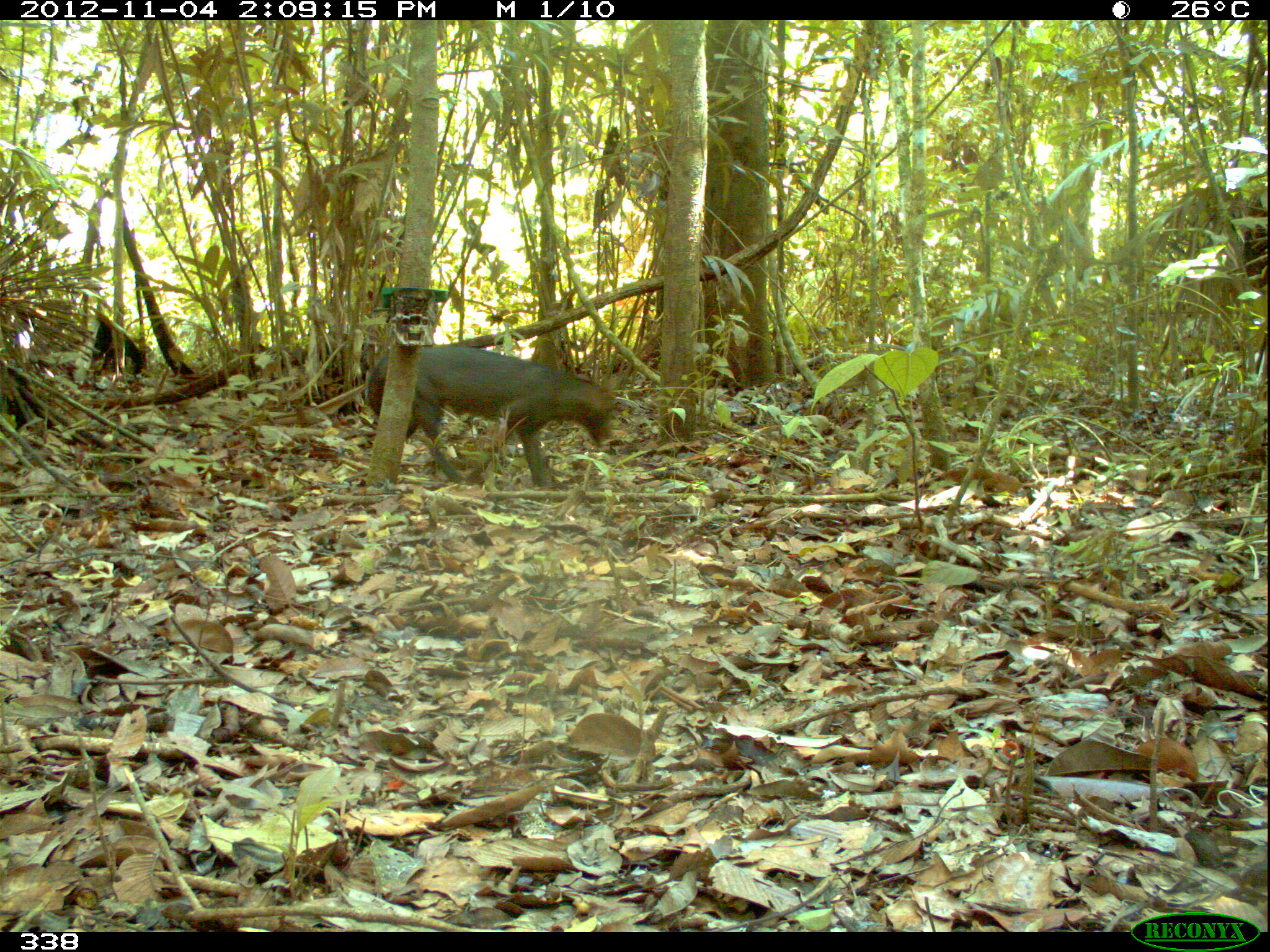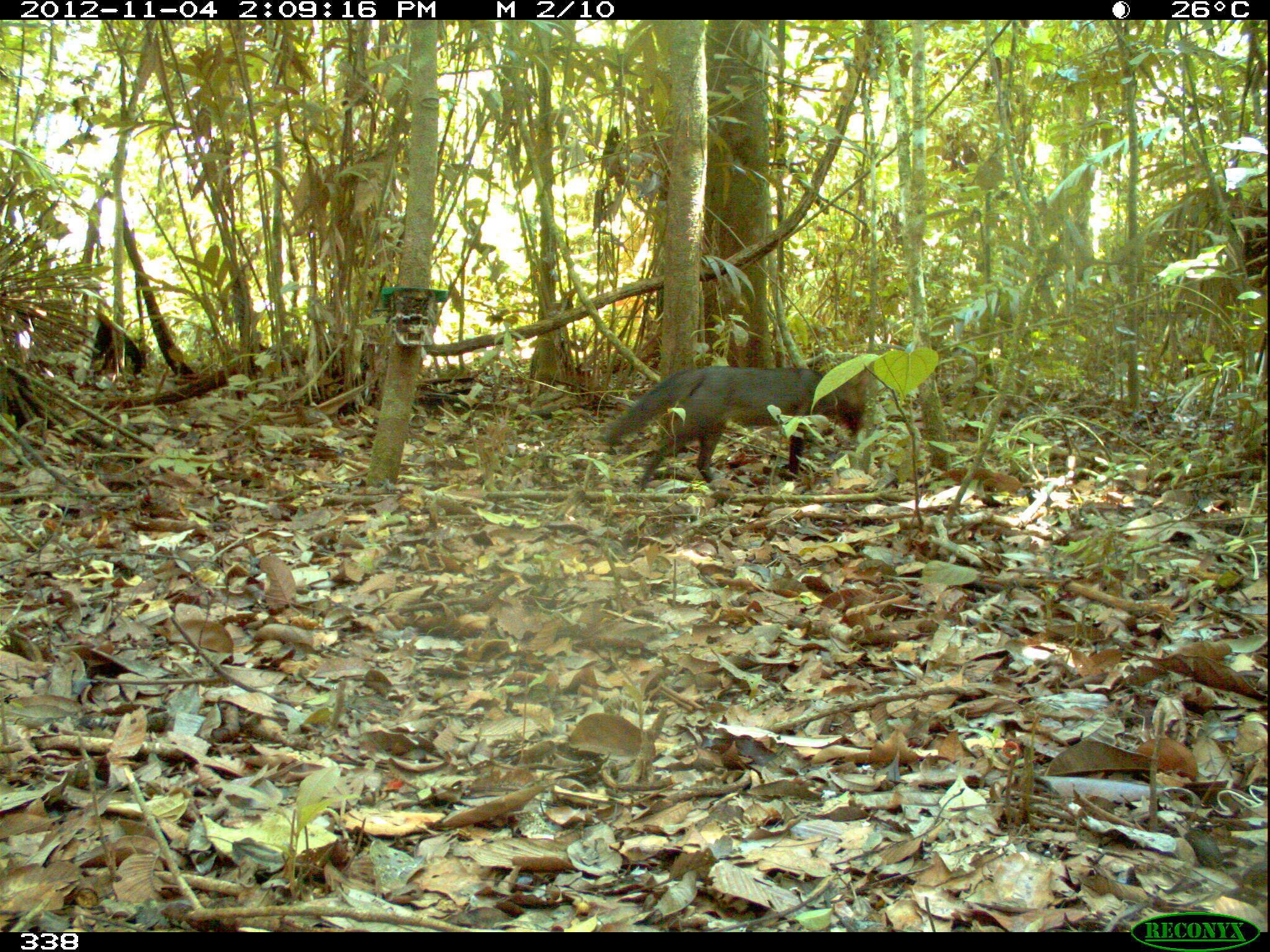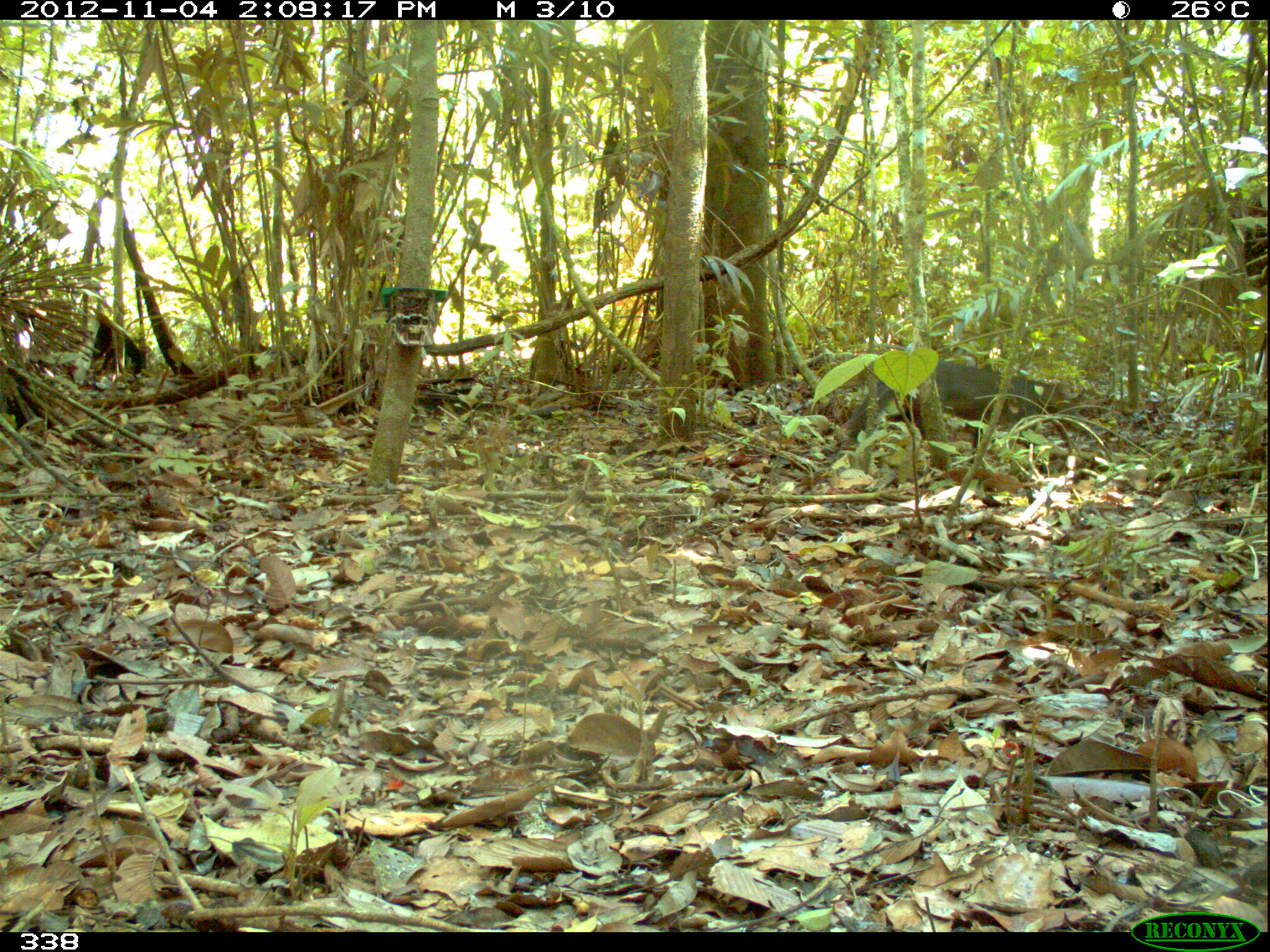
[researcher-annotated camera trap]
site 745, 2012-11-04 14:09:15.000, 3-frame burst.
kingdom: Animalia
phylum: Chordata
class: Mammalia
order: Carnivora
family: Canidae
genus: Atelocynus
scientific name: Atelocynus microtis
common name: short-eared dog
Atelocynus microtis (short-eared dog).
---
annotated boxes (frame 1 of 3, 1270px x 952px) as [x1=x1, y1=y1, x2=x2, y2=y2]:
atelocynus microtis: [x1=362, y1=343, x2=620, y2=489]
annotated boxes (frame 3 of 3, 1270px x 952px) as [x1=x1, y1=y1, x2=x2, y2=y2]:
atelocynus microtis: [x1=834, y1=356, x2=1096, y2=470]